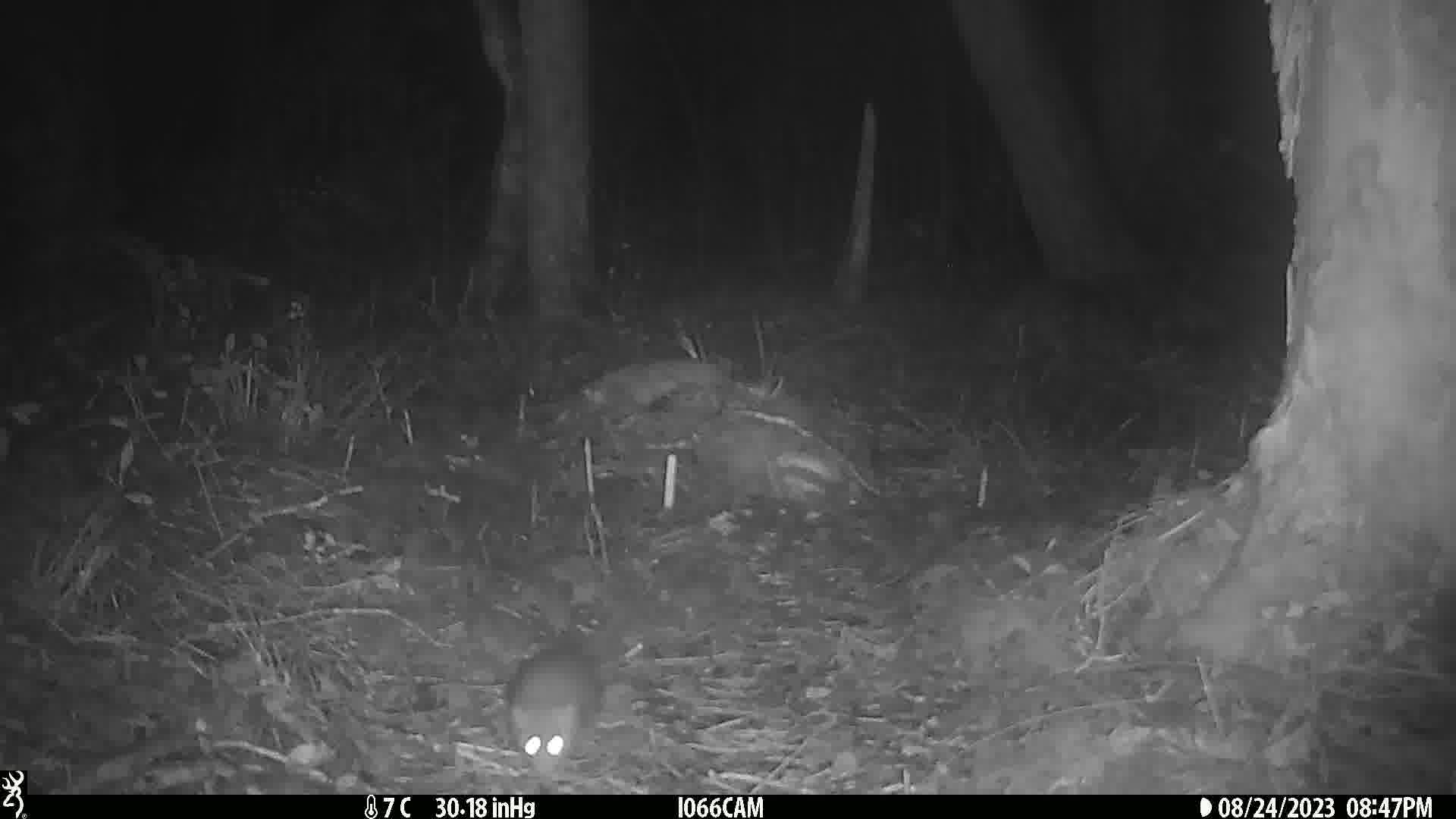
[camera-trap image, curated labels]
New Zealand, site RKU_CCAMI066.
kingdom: Animalia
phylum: Chordata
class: Mammalia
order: Rodentia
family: Muridae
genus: Rattus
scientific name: Rattus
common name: rat